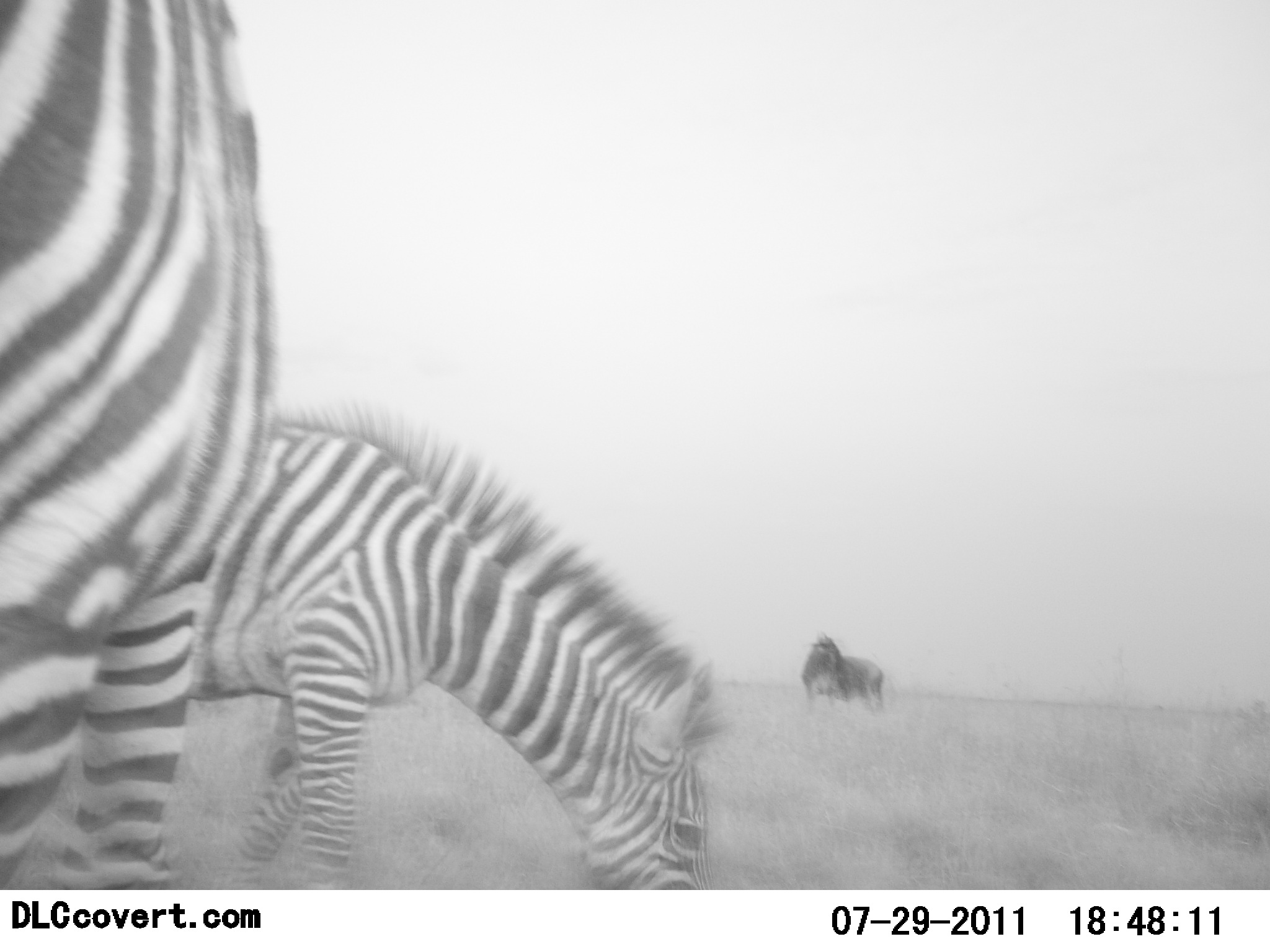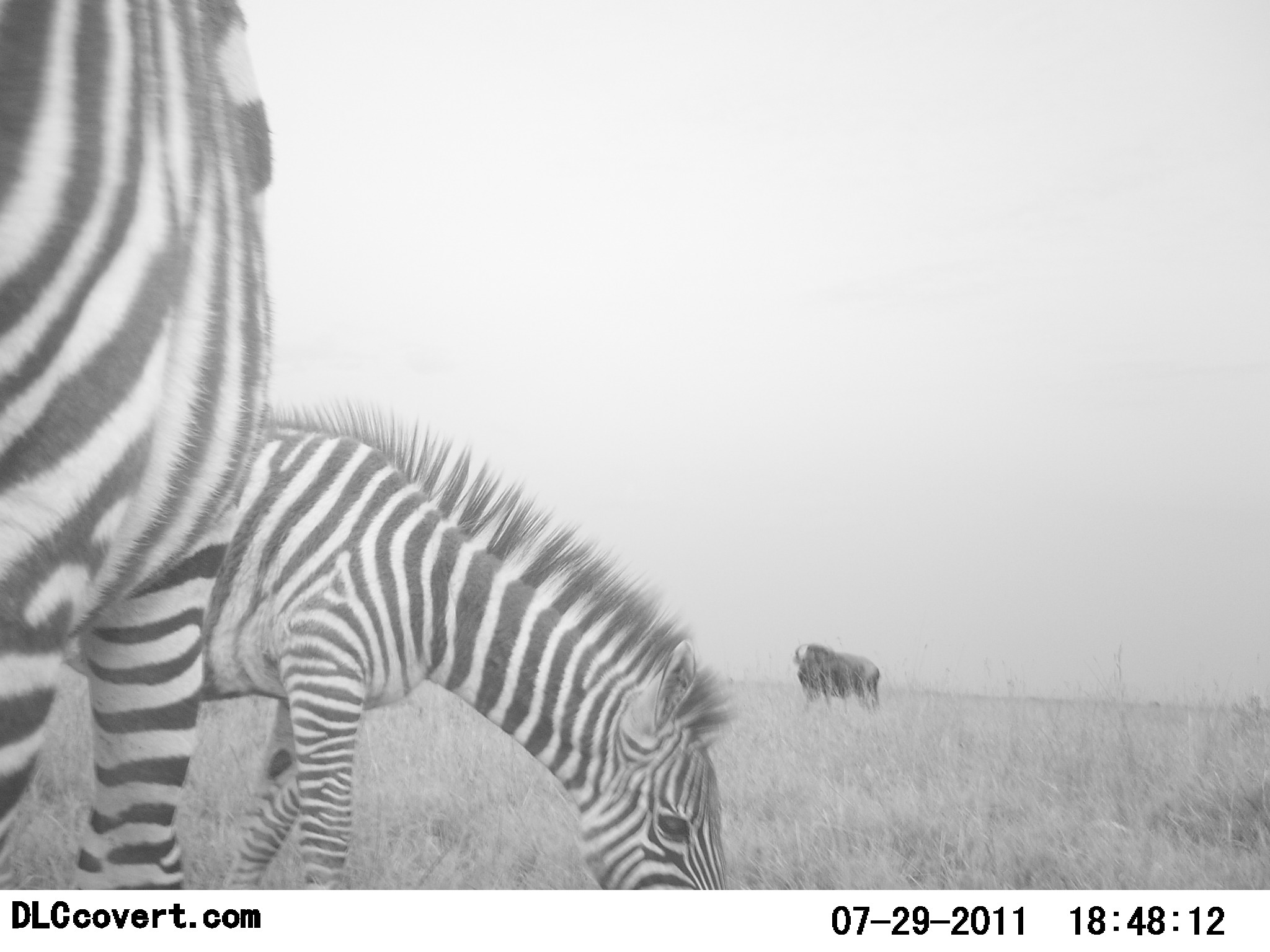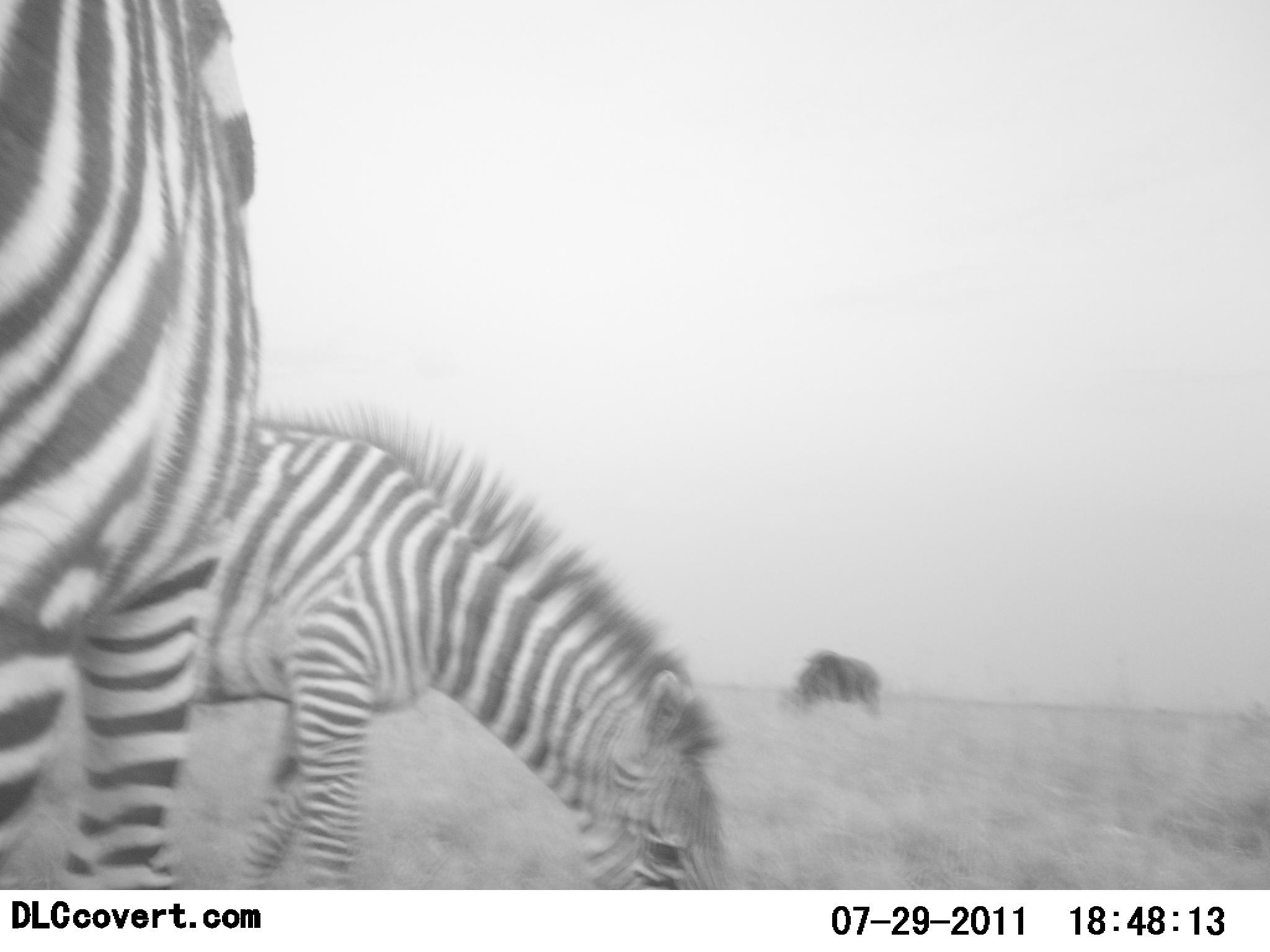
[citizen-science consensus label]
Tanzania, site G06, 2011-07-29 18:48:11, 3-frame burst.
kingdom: Animalia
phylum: Chordata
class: Mammalia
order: Artiodactyla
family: Bovidae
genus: Connochaetes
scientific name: Connochaetes taurinus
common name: blue wildebeest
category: wildebeest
Wildebeest (blue wildebeest) (Connochaetes taurinus), count 1. Behavior (volunteer vote fractions): standing 33%, resting 0%, moving 0%, interacting 0%. Young present (vote fraction): 0%. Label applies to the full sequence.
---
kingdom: Animalia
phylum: Chordata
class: Mammalia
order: Perissodactyla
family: Equidae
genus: Equus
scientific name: Equus quagga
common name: plains zebra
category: zebra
Zebra (plains zebra) (Equus quagga), count 2. Behavior (volunteer vote fractions): standing 38%, resting 0%, moving 0%, interacting 0%. Young present (vote fraction): 0%. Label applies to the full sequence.